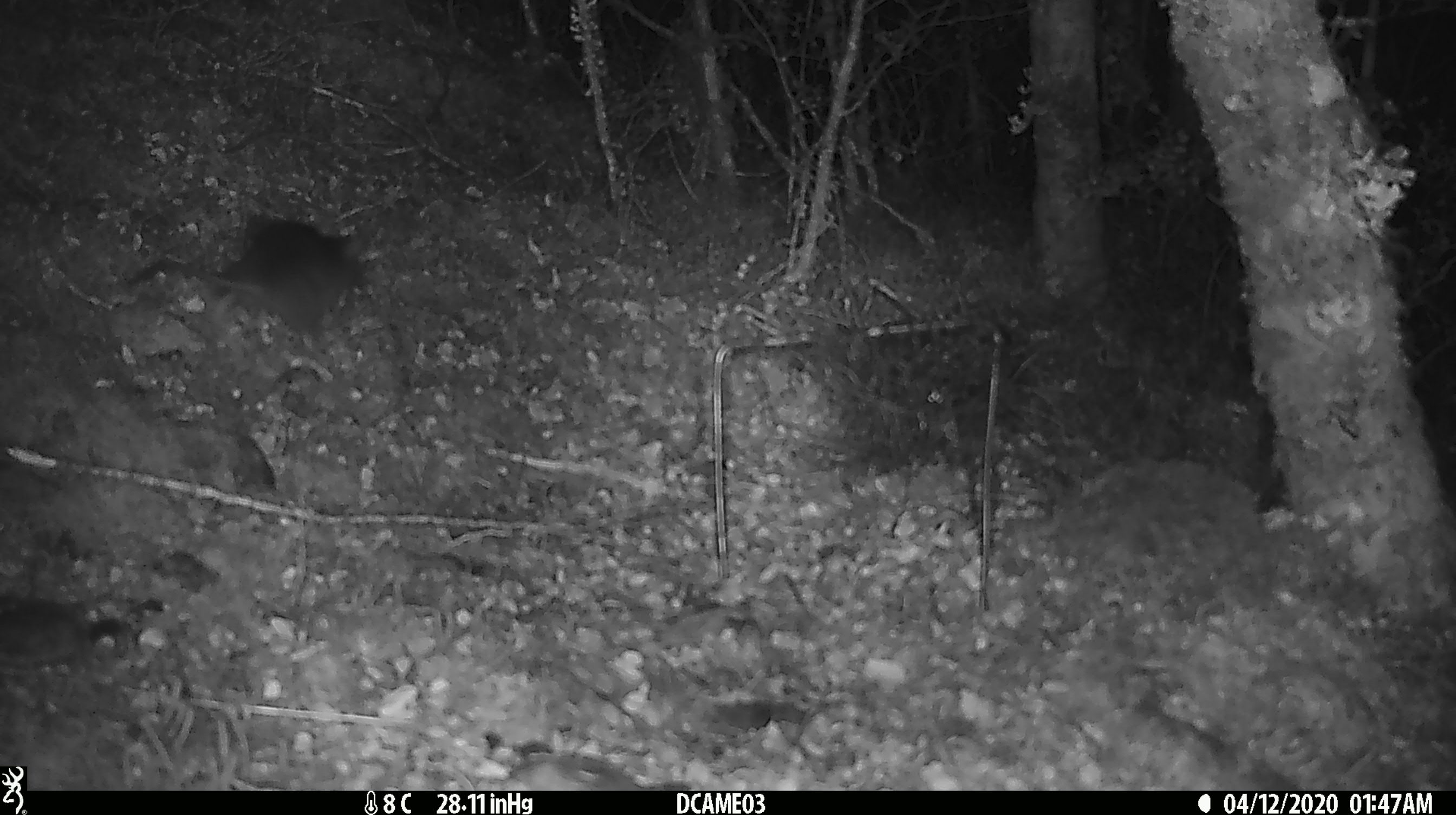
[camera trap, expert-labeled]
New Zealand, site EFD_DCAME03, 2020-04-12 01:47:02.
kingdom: Animalia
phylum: Chordata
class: Mammalia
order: Rodentia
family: Muridae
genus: Rattus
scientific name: Rattus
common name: rat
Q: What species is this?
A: Rat (Rattus).